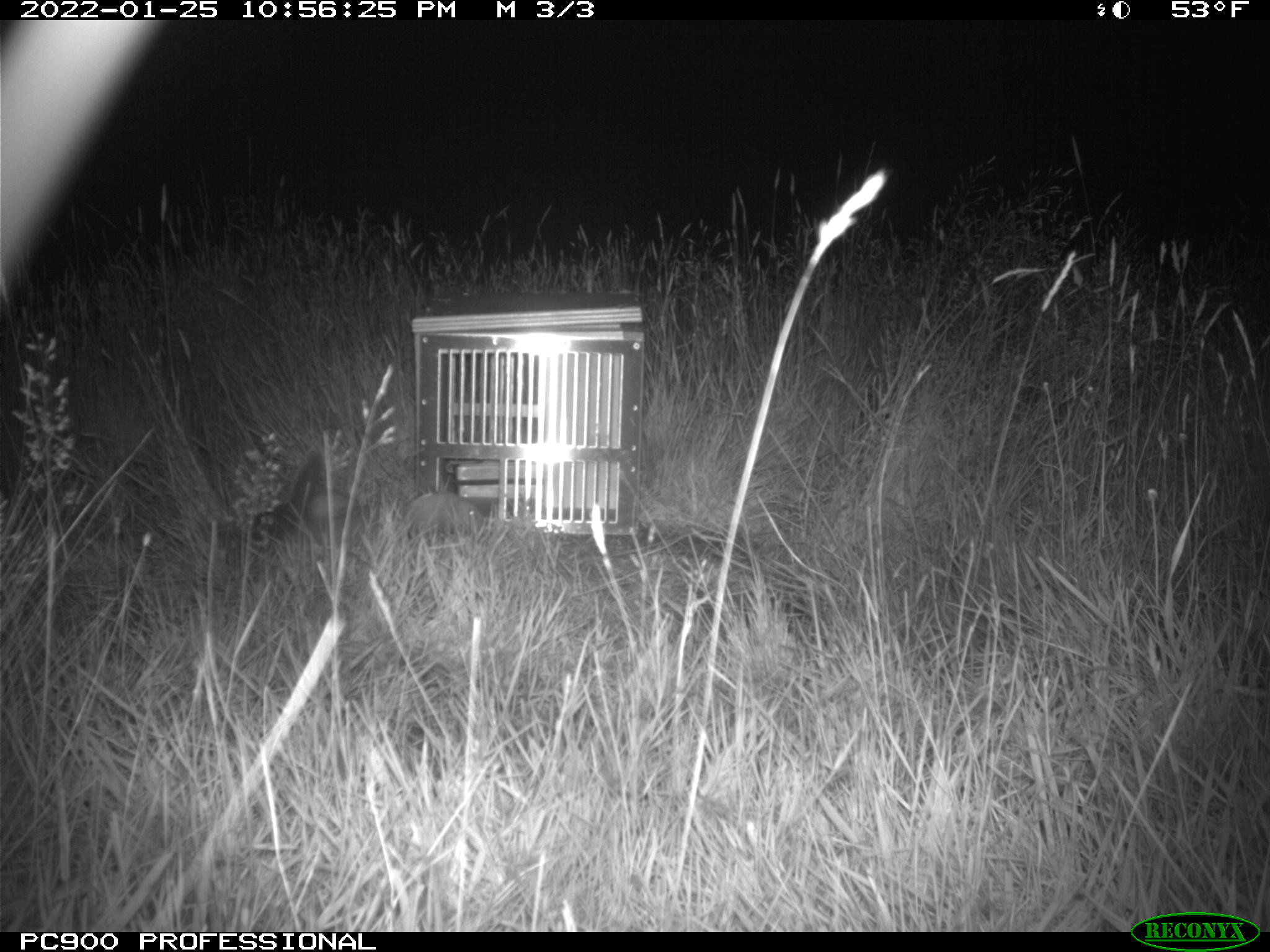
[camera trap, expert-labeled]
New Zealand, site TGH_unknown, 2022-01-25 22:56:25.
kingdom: Animalia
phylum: Chordata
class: Mammalia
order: Carnivora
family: Mustelidae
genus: Mustela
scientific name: Mustela furo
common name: ferret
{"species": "ferret (Mustela furo)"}